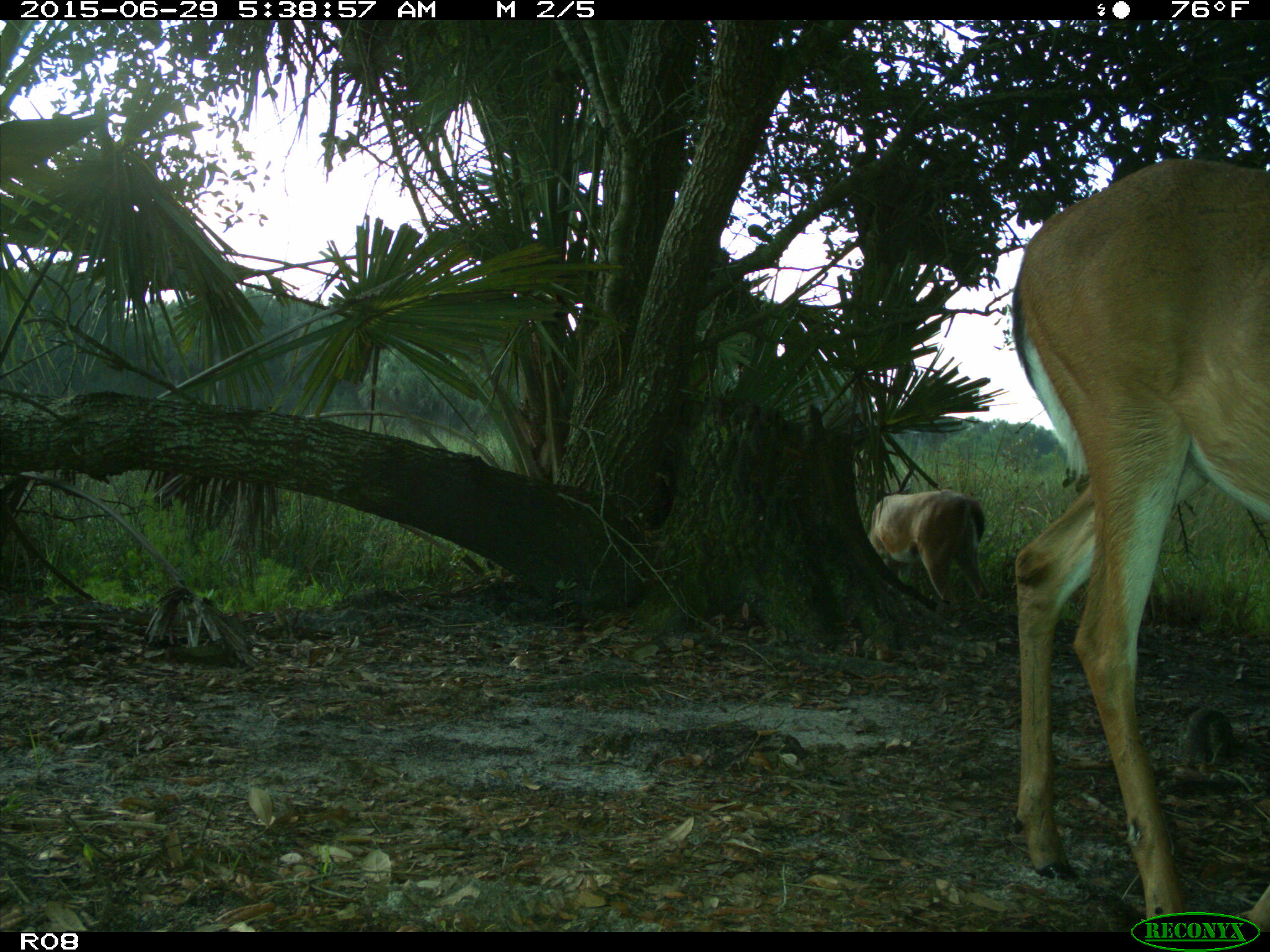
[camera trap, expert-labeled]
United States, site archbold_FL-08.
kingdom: Animalia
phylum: Chordata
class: Mammalia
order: Artiodactyla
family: Cervidae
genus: Odocoileus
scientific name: Odocoileus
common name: deer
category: unidentified deer